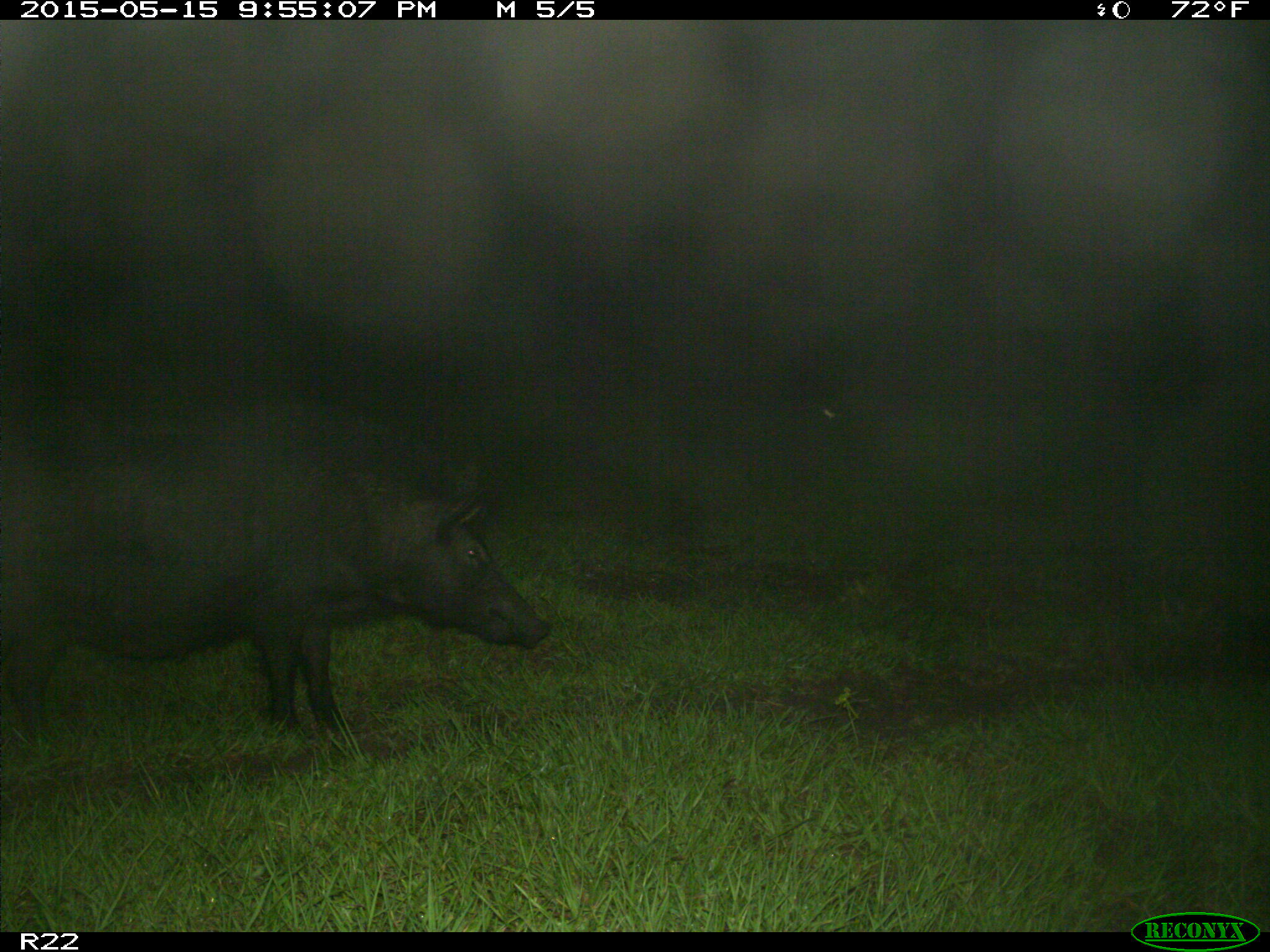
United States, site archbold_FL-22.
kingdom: Animalia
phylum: Chordata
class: Mammalia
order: Artiodactyla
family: Suidae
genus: Sus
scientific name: Sus scrofa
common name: wild boar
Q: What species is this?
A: Sus scrofa (wild boar).